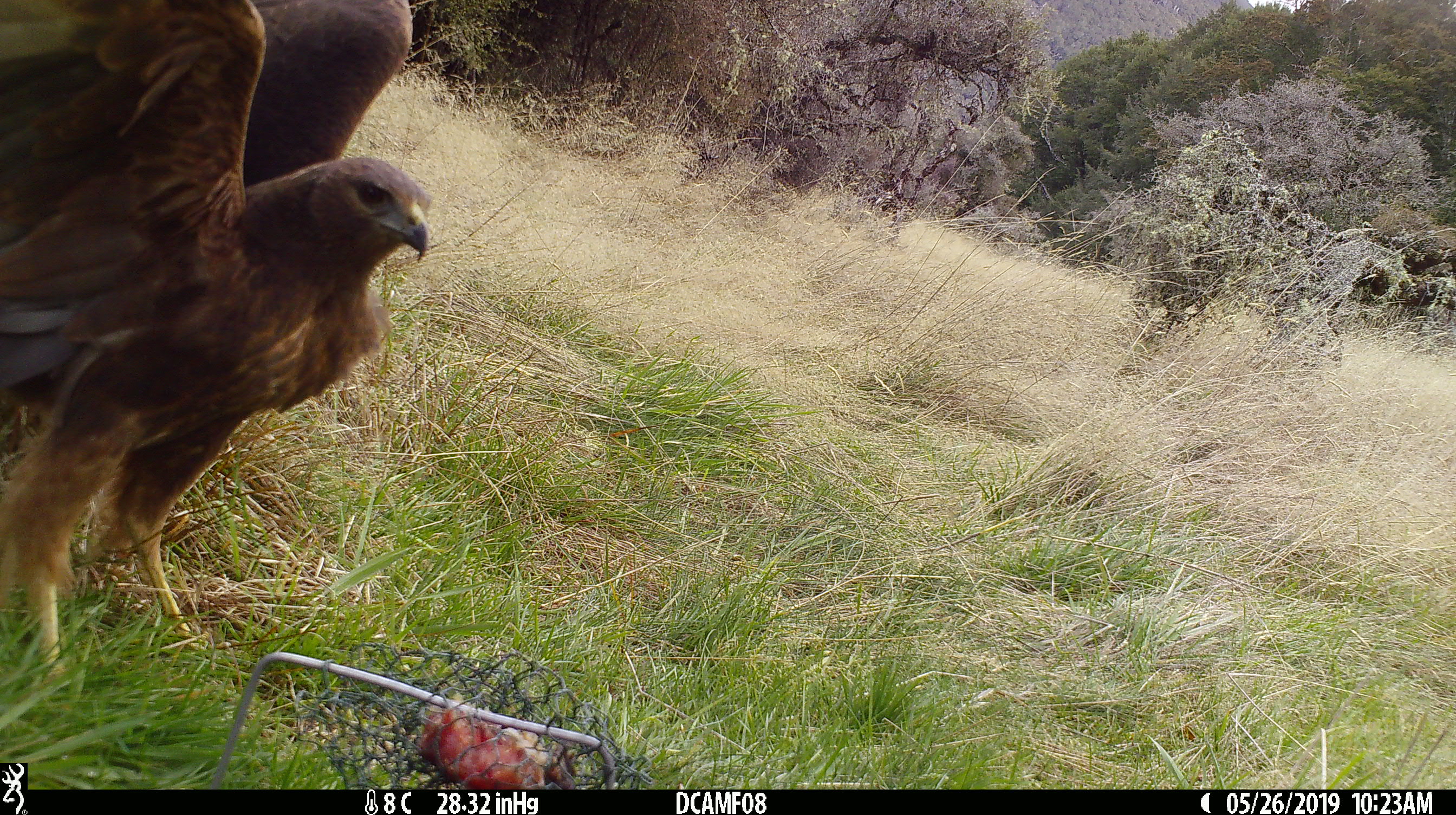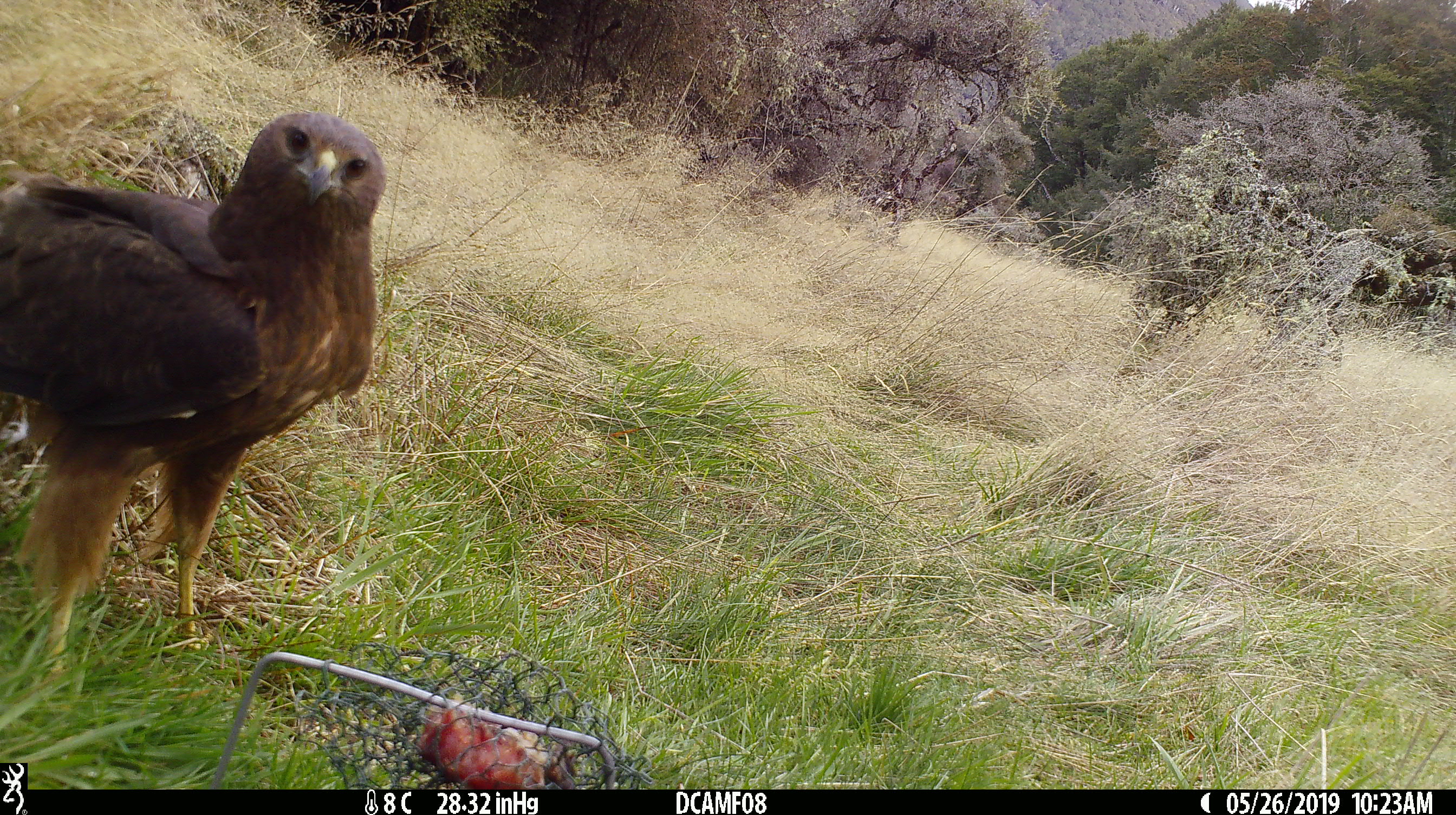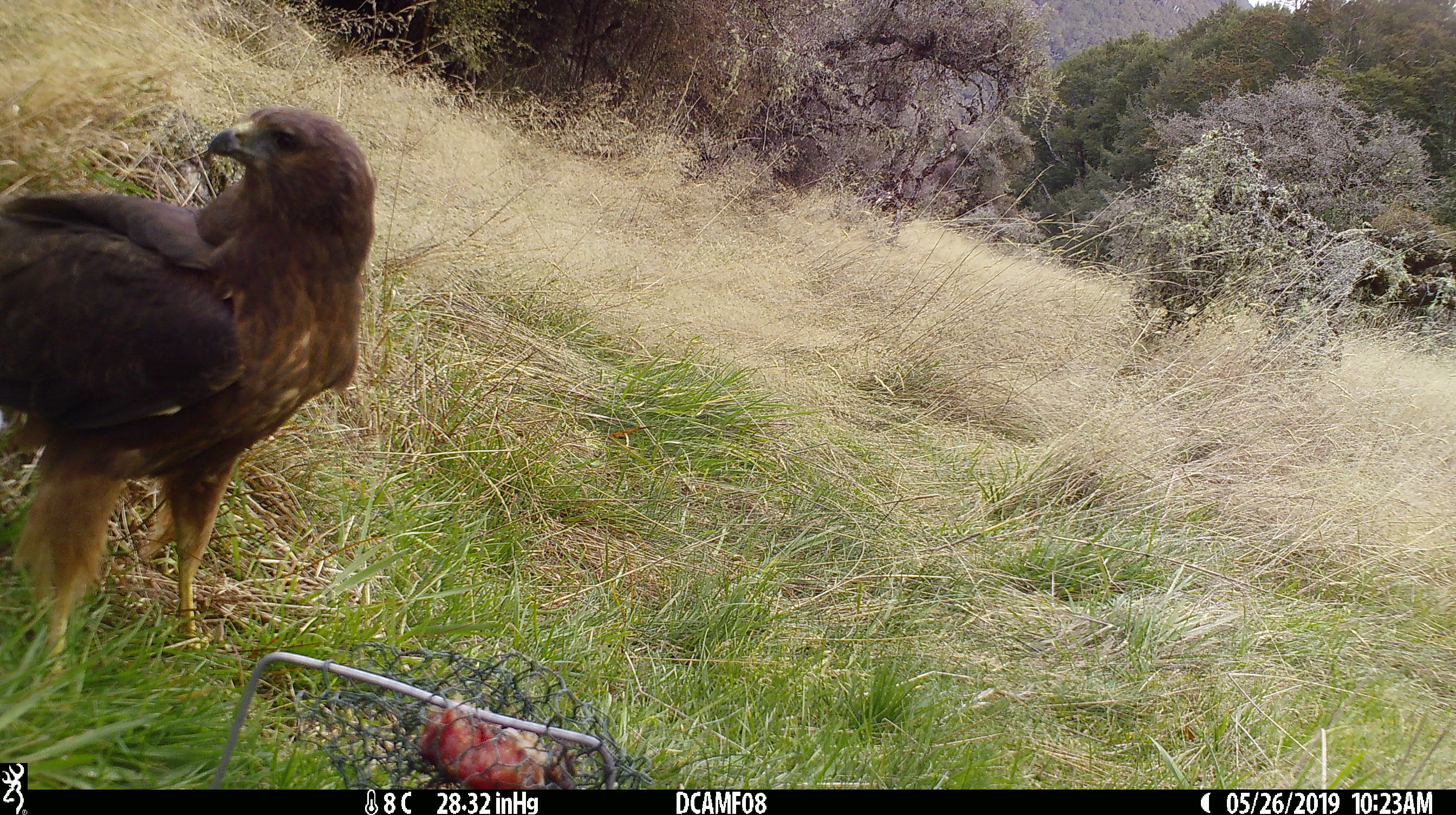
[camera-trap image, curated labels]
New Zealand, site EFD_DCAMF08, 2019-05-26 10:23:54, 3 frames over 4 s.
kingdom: Animalia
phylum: Chordata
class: Aves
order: Accipitriformes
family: Accipitridae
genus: Circus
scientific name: Circus approximans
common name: swamp harrier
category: harrier